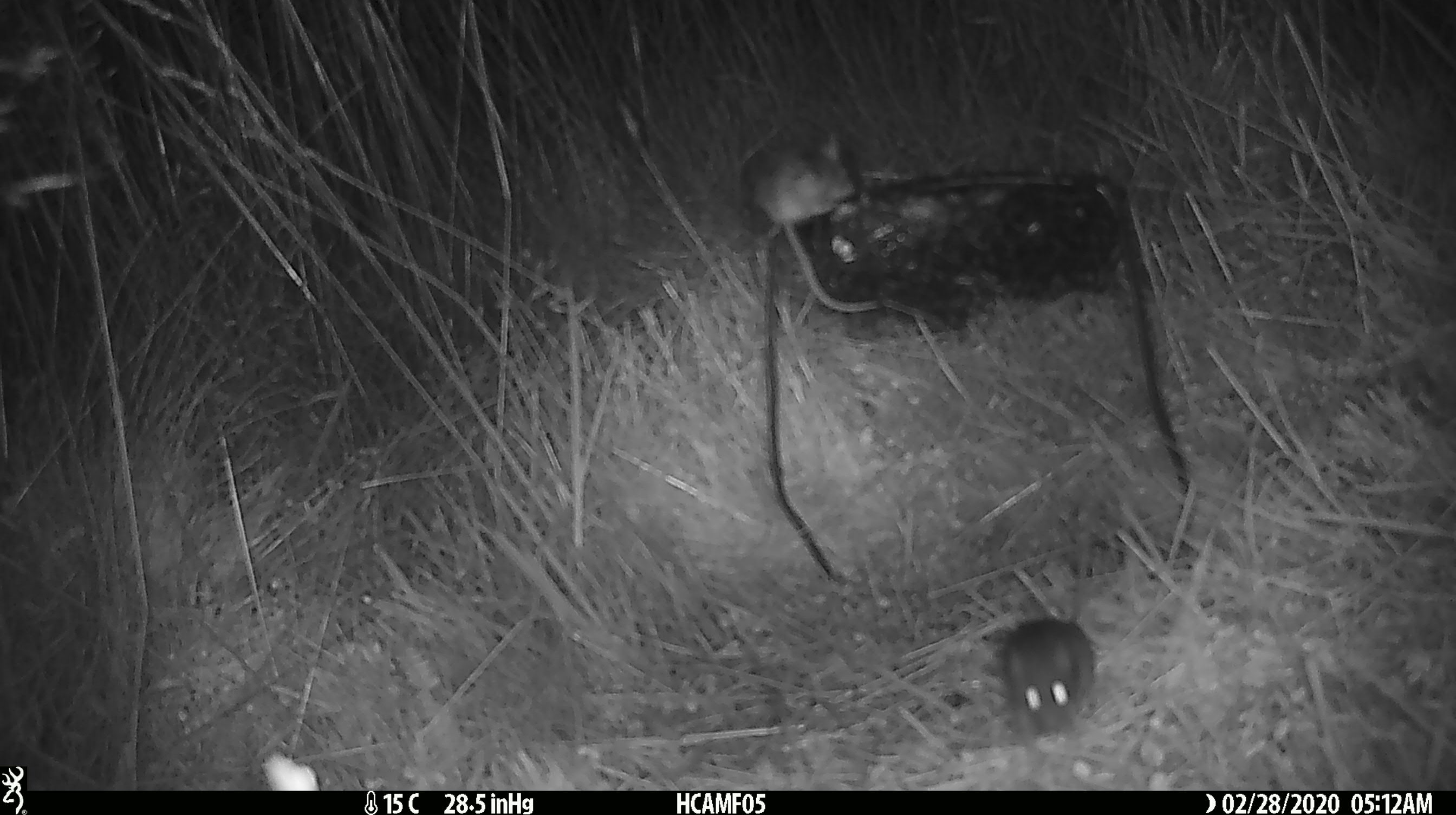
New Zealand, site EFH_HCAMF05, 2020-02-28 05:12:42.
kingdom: Animalia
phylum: Chordata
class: Mammalia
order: Rodentia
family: Muridae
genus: Mus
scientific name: Mus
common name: mouse